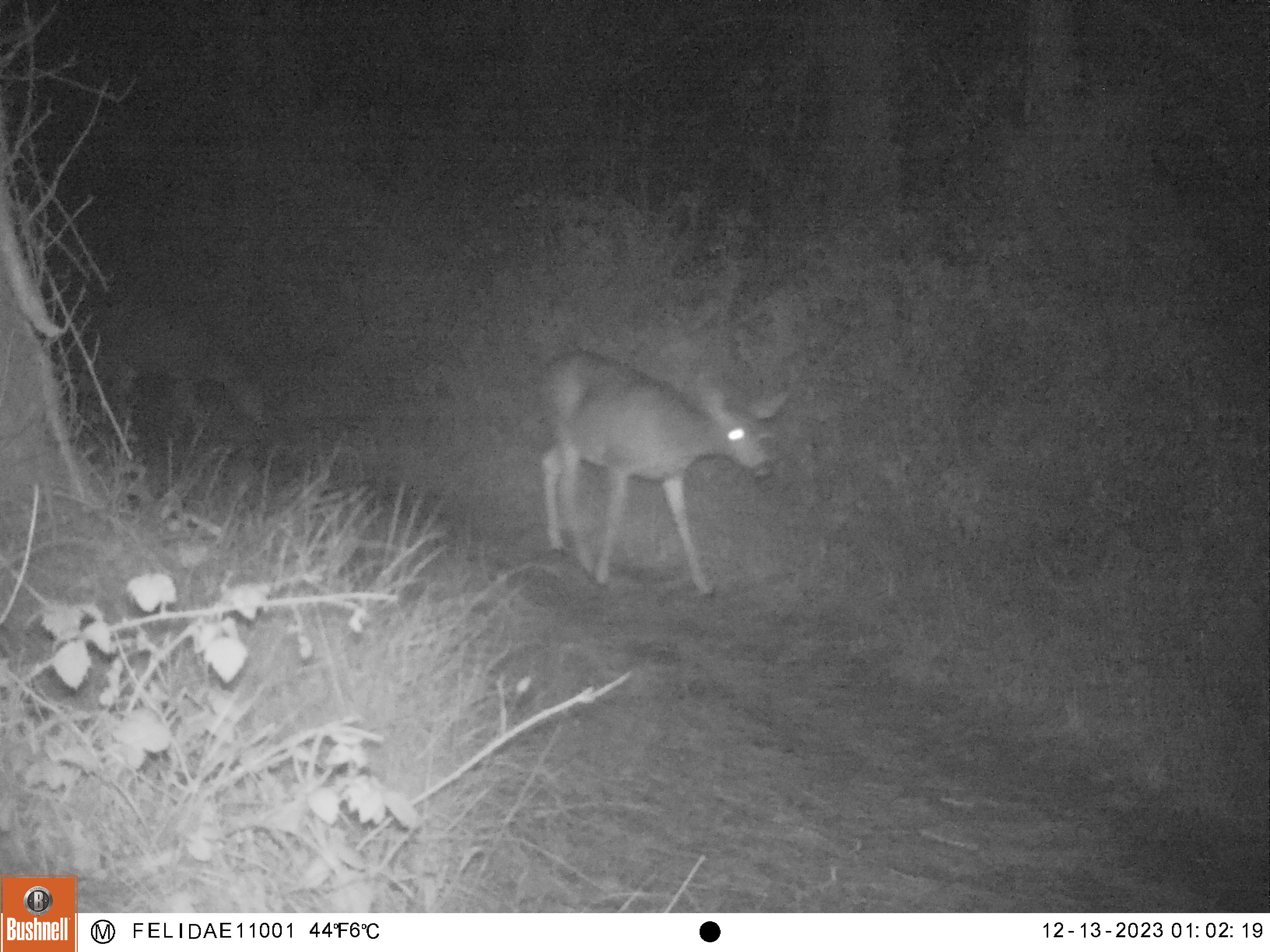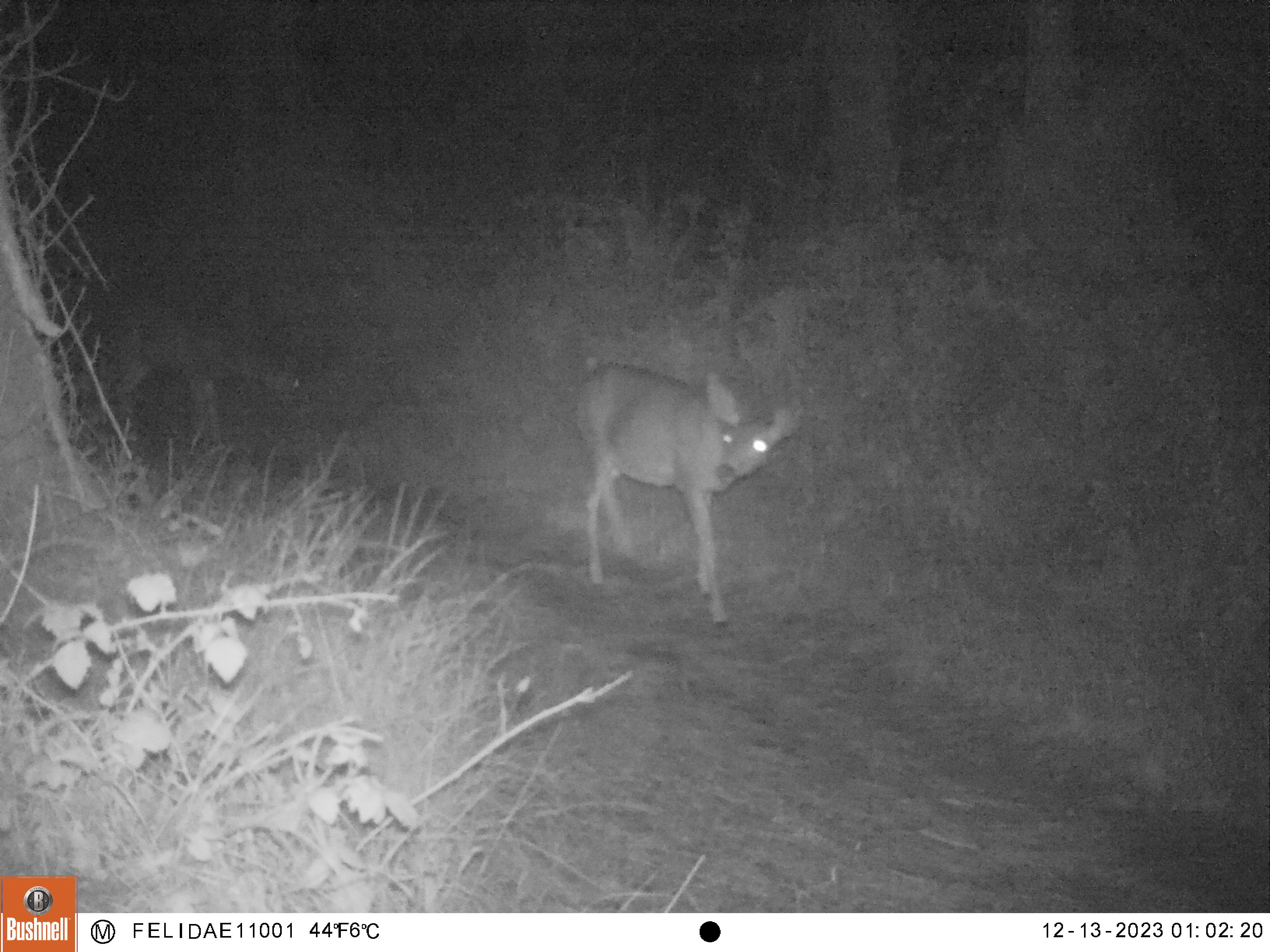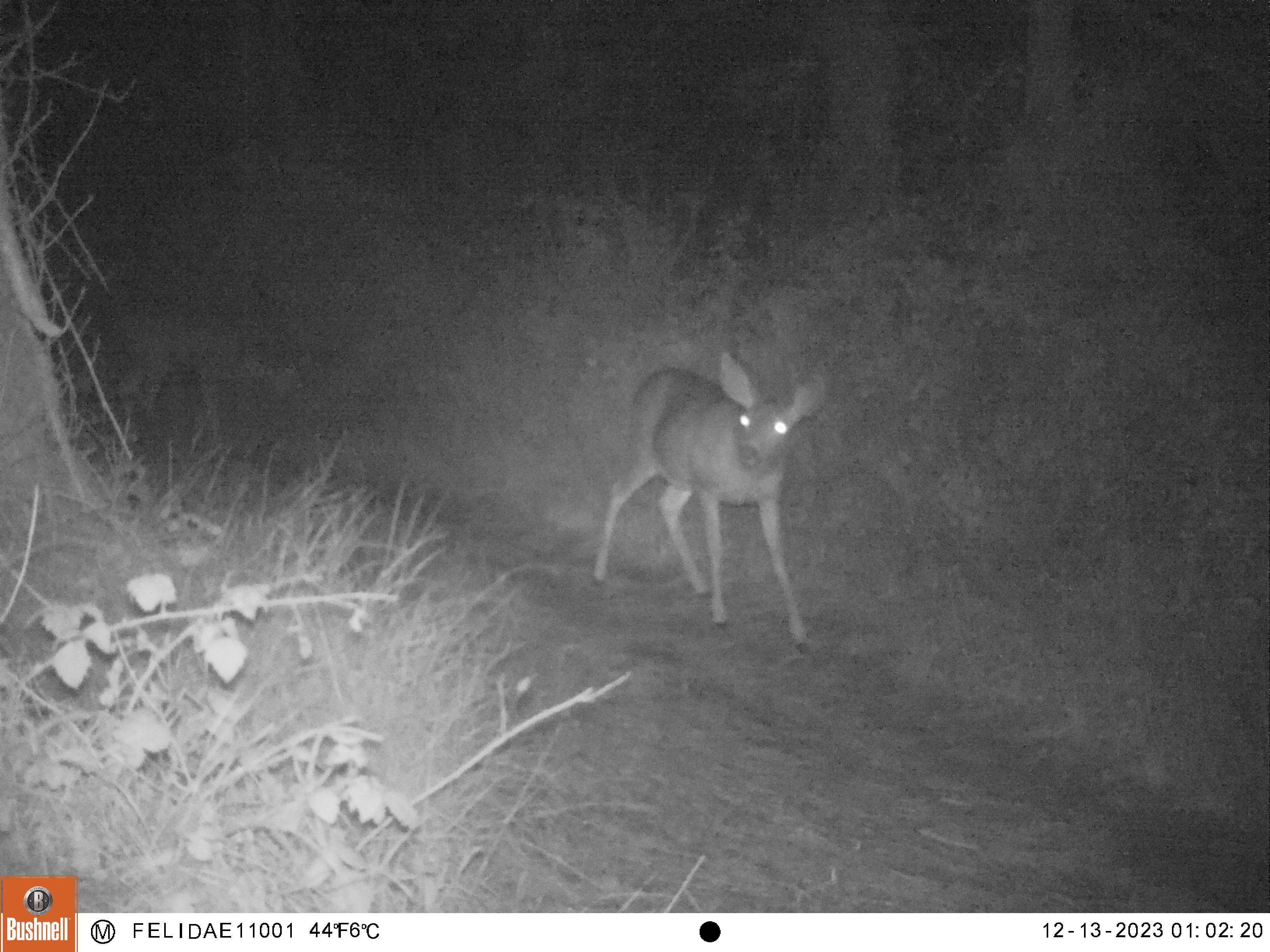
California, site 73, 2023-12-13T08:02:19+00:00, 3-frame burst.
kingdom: Animalia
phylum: Chordata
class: Mammalia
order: Artiodactyla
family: Cervidae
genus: Odocoileus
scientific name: Odocoileus hemionus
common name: mule deer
Mule deer (Odocoileus hemionus).